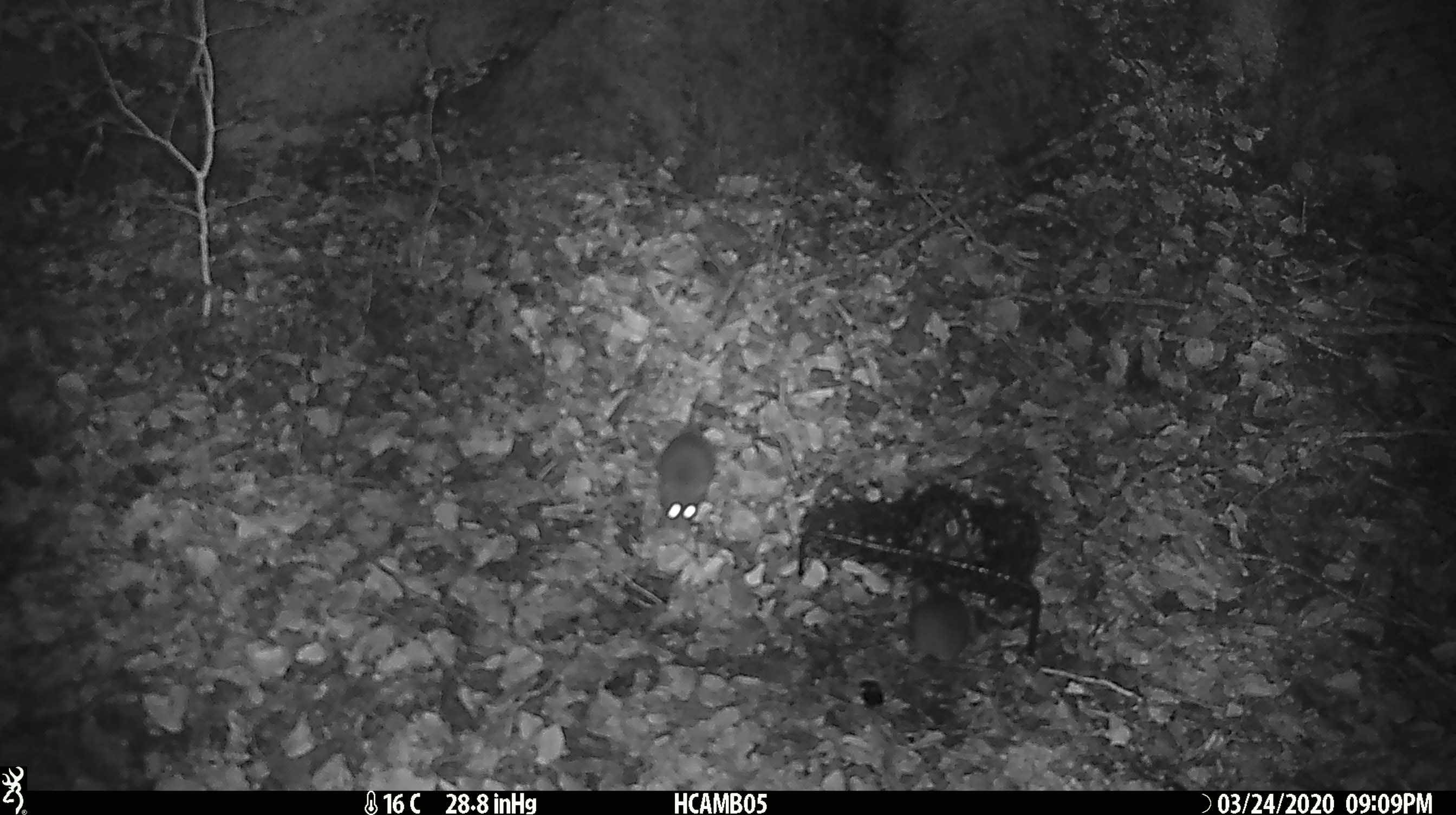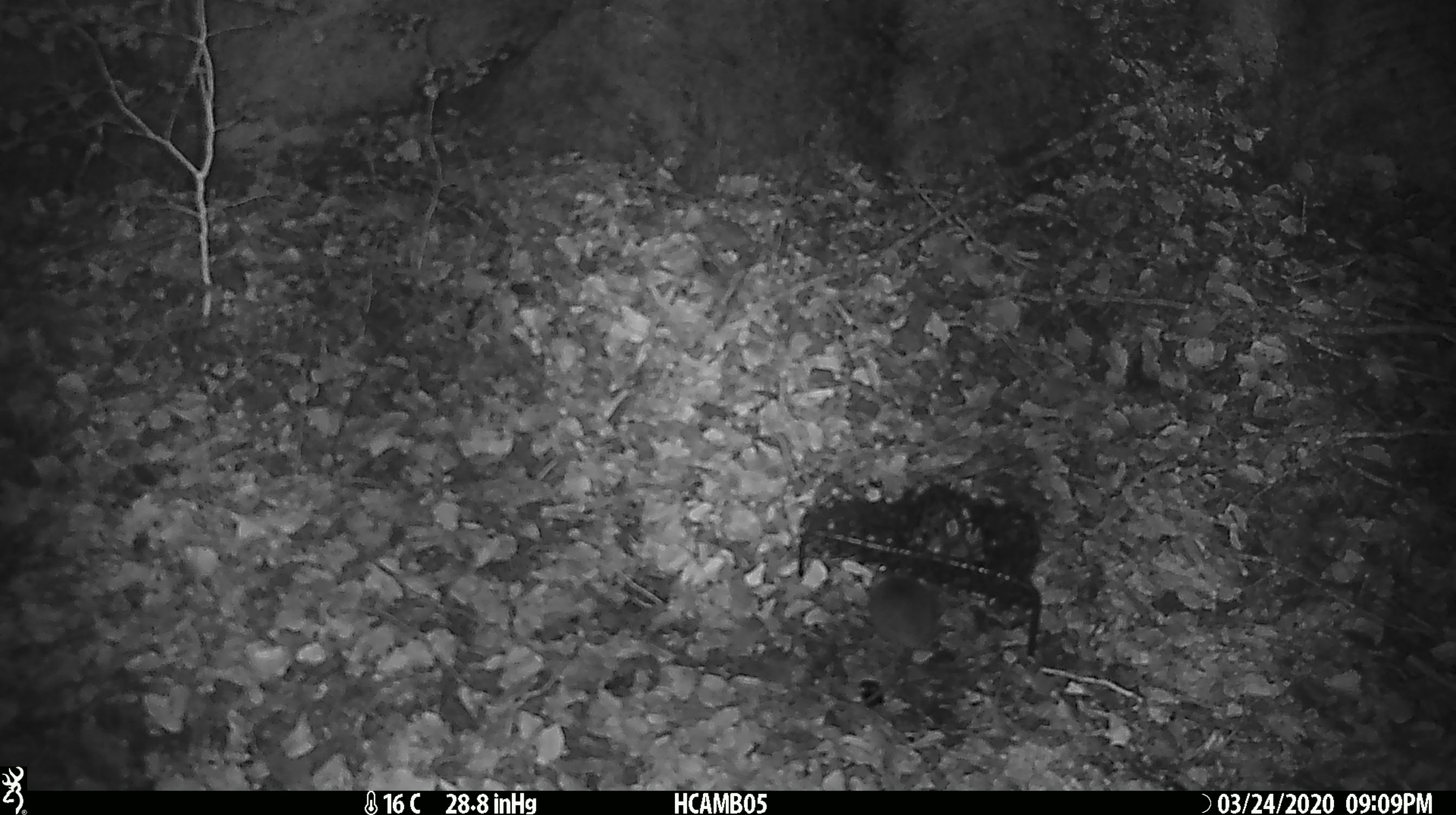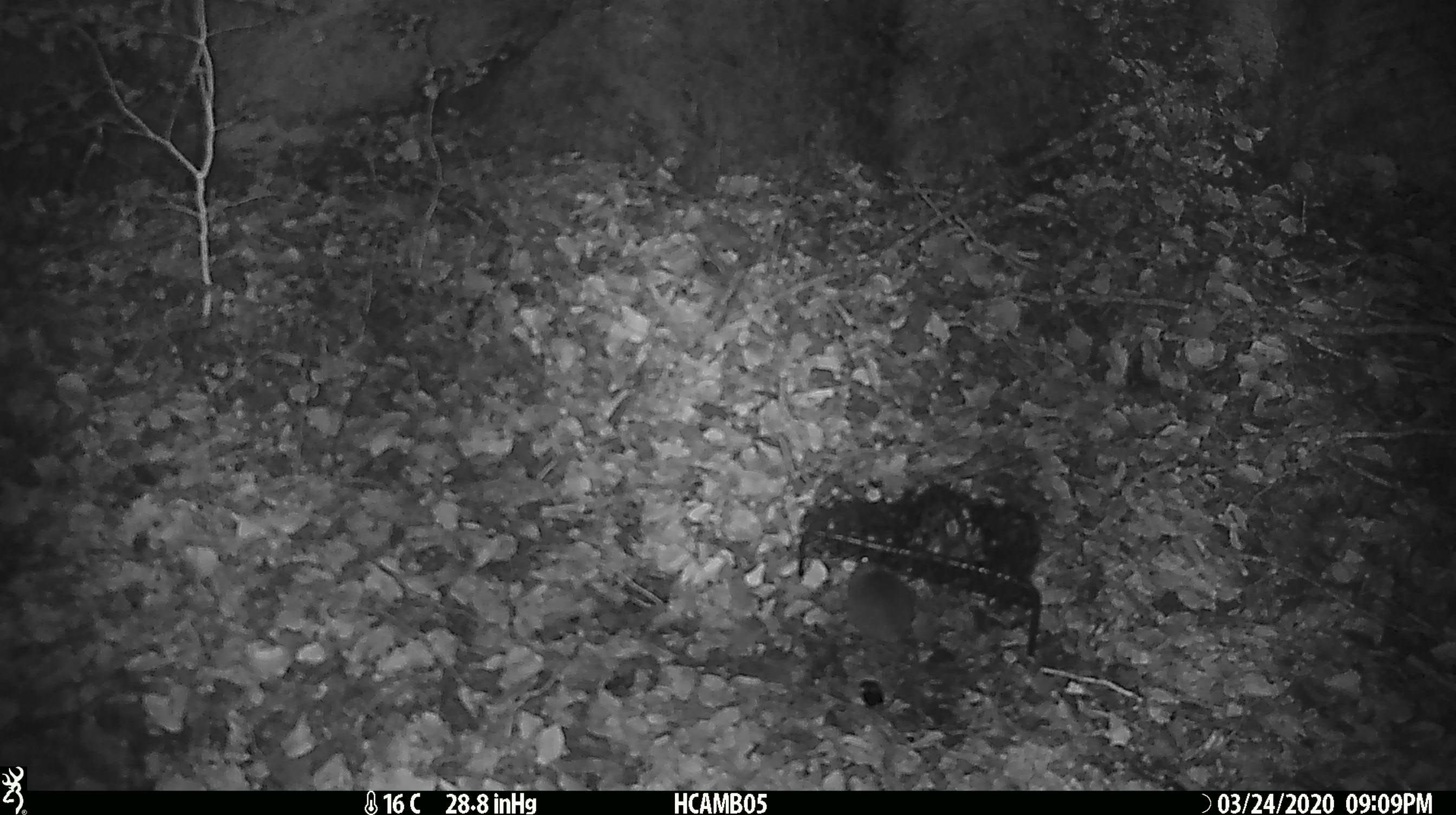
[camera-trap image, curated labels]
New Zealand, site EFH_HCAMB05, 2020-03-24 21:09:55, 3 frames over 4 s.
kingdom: Animalia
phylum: Chordata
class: Mammalia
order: Rodentia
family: Muridae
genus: Mus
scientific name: Mus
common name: mouse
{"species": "mouse (Mus)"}